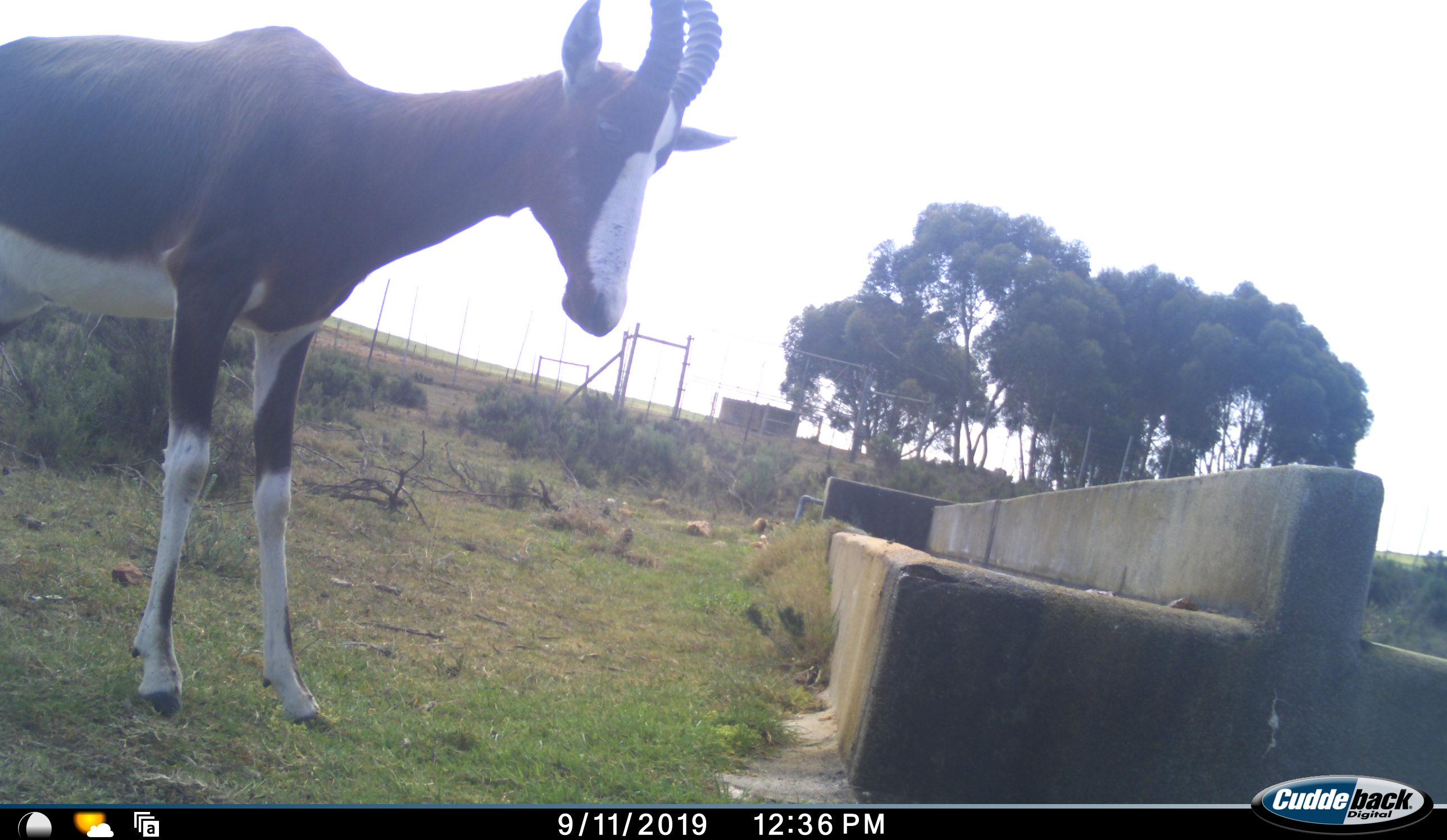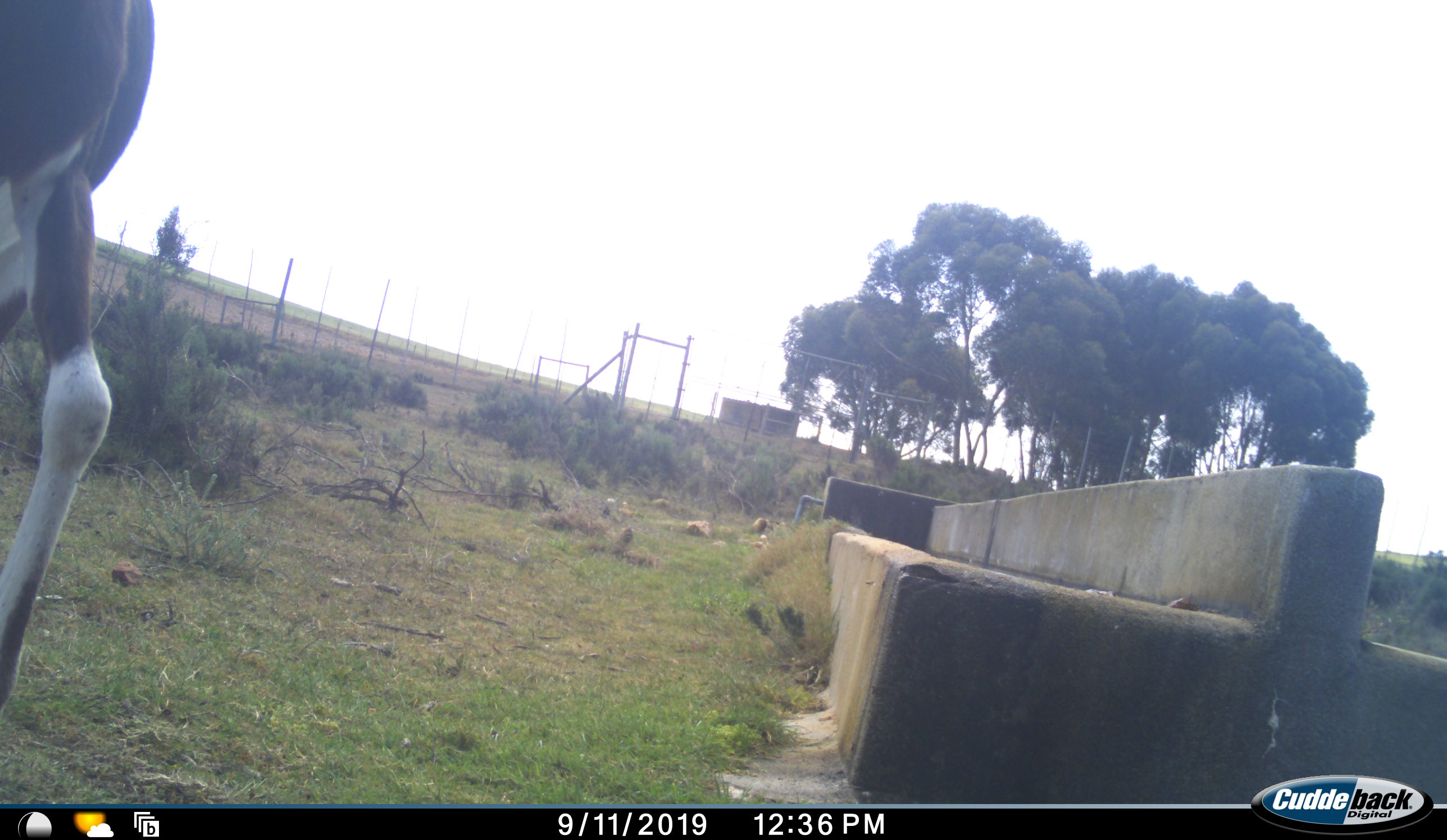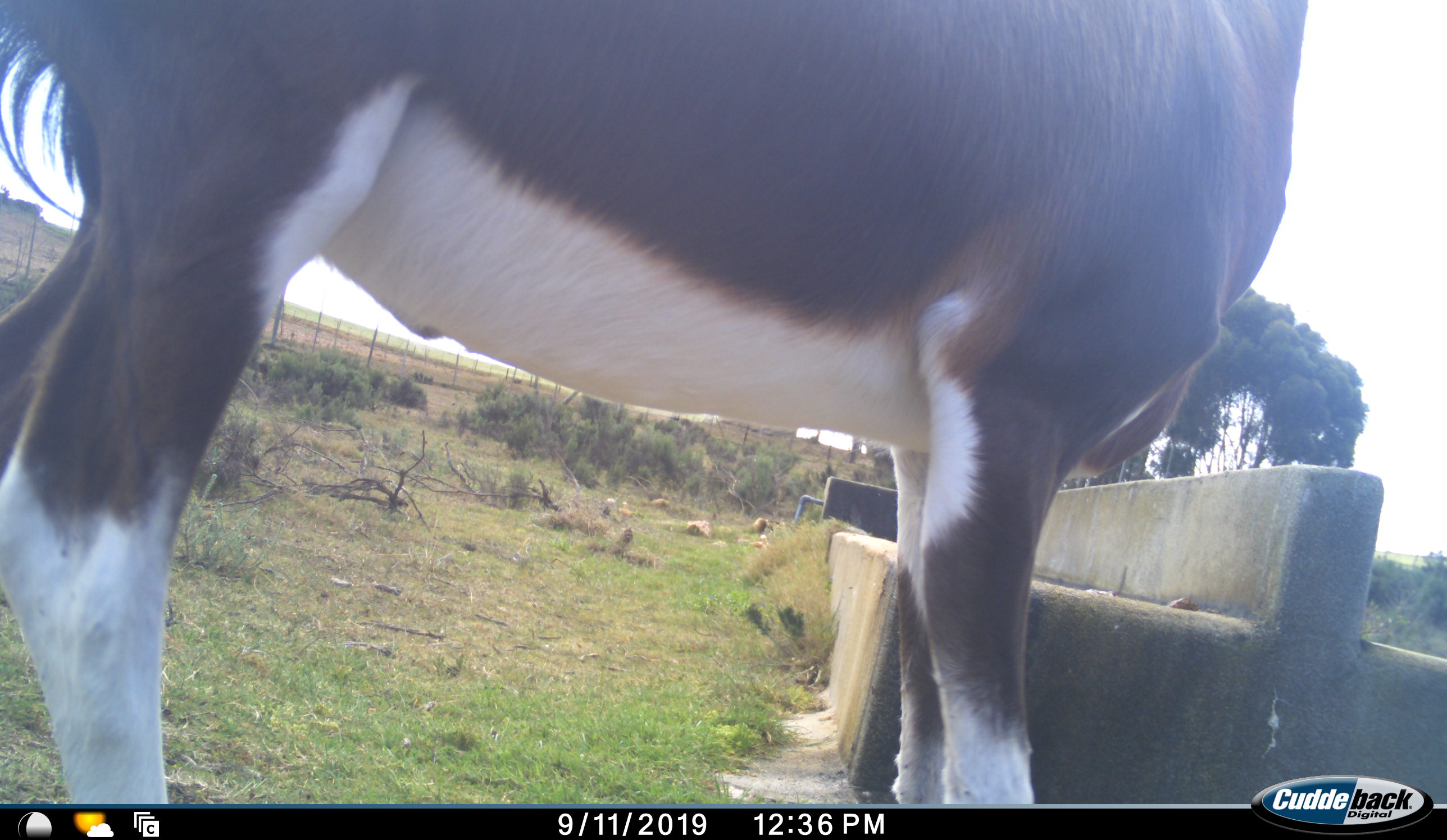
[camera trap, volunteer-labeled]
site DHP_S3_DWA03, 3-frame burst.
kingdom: Animalia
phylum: Chordata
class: Mammalia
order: Artiodactyla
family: Bovidae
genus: Damaliscus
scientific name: Damaliscus pygargus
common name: bontebok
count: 1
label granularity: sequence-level